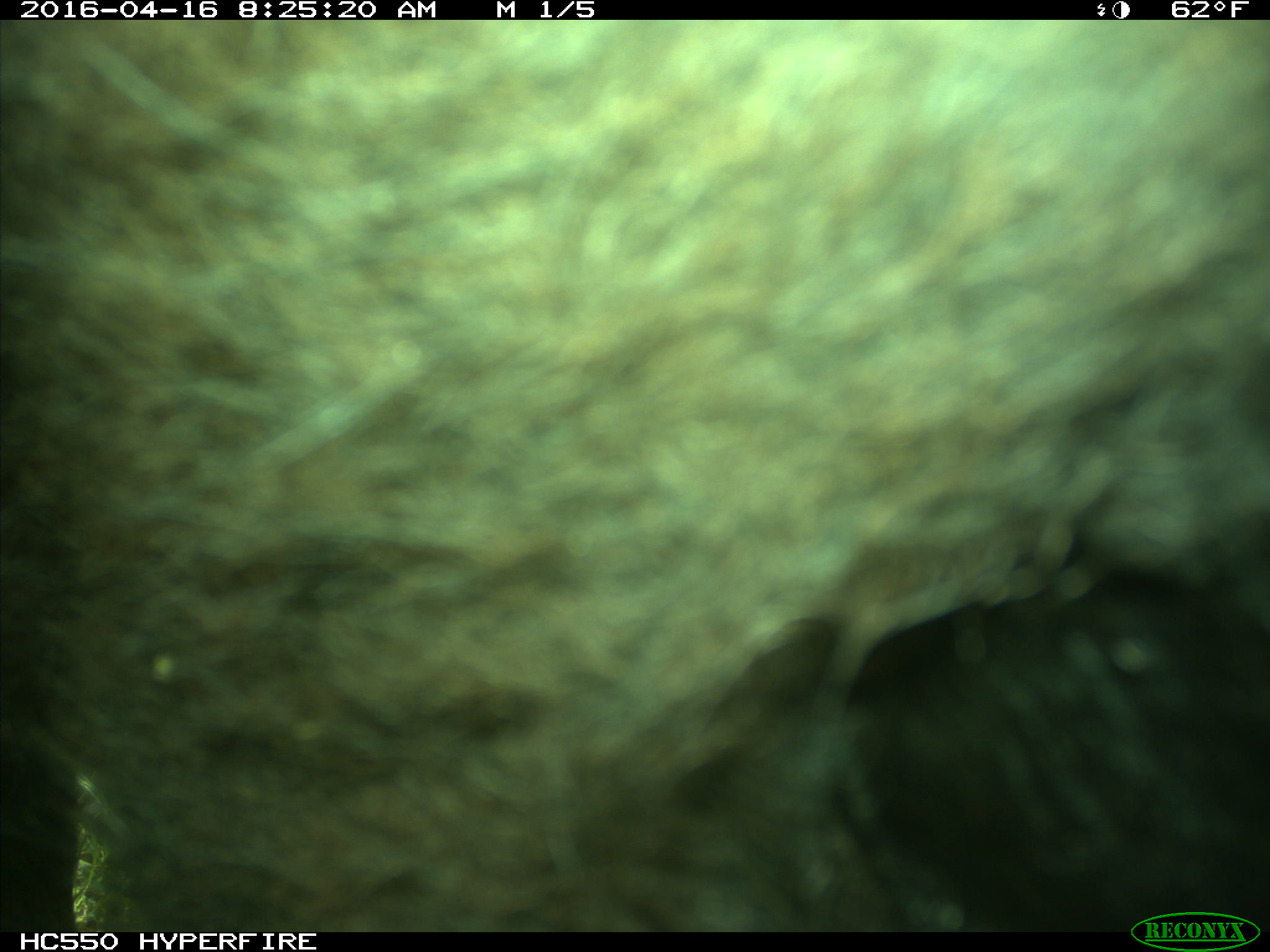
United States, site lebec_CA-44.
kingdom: Animalia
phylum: Chordata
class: Mammalia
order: Artiodactyla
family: Bovidae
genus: Bos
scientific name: Bos taurus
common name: domestic cow